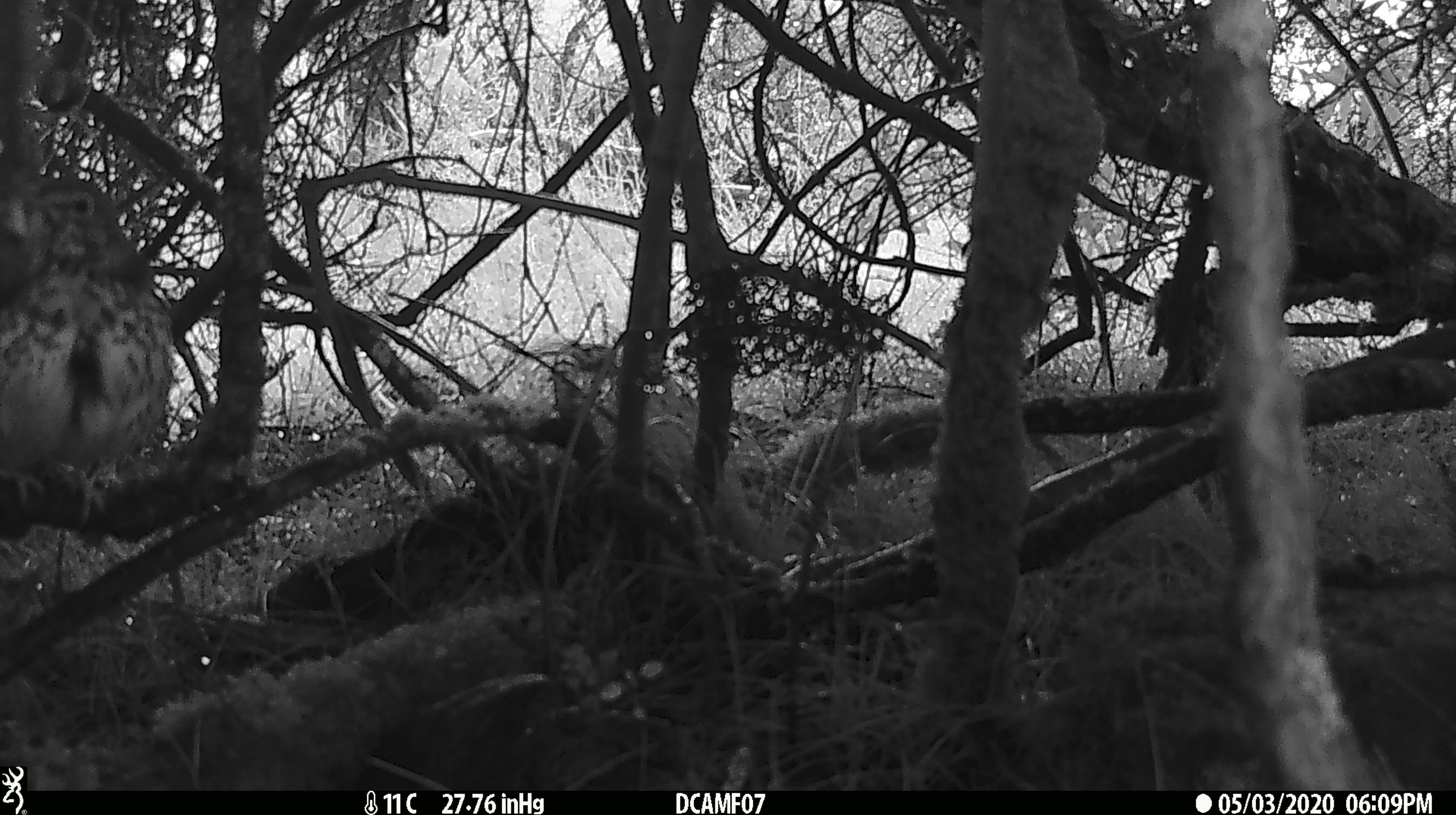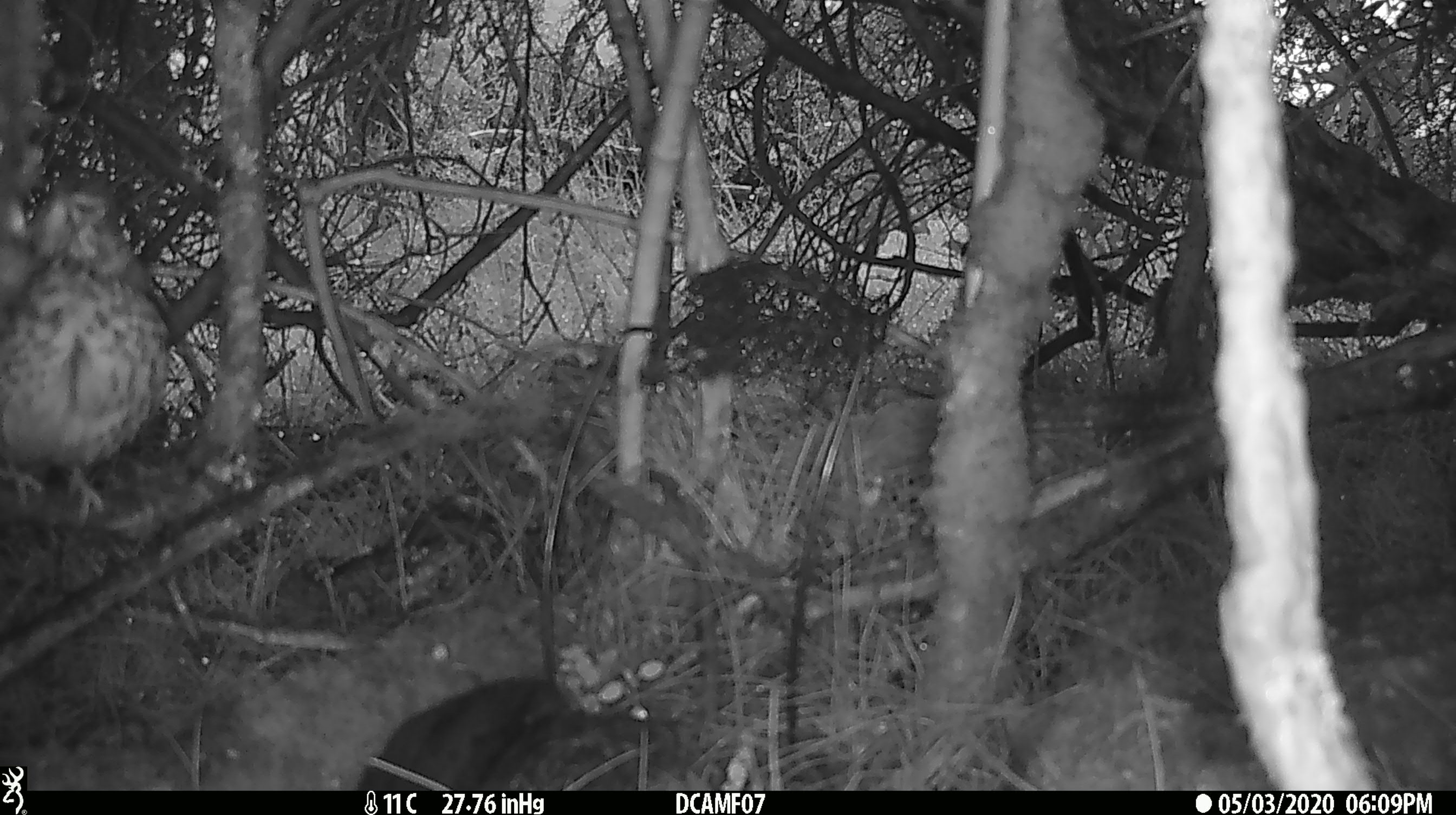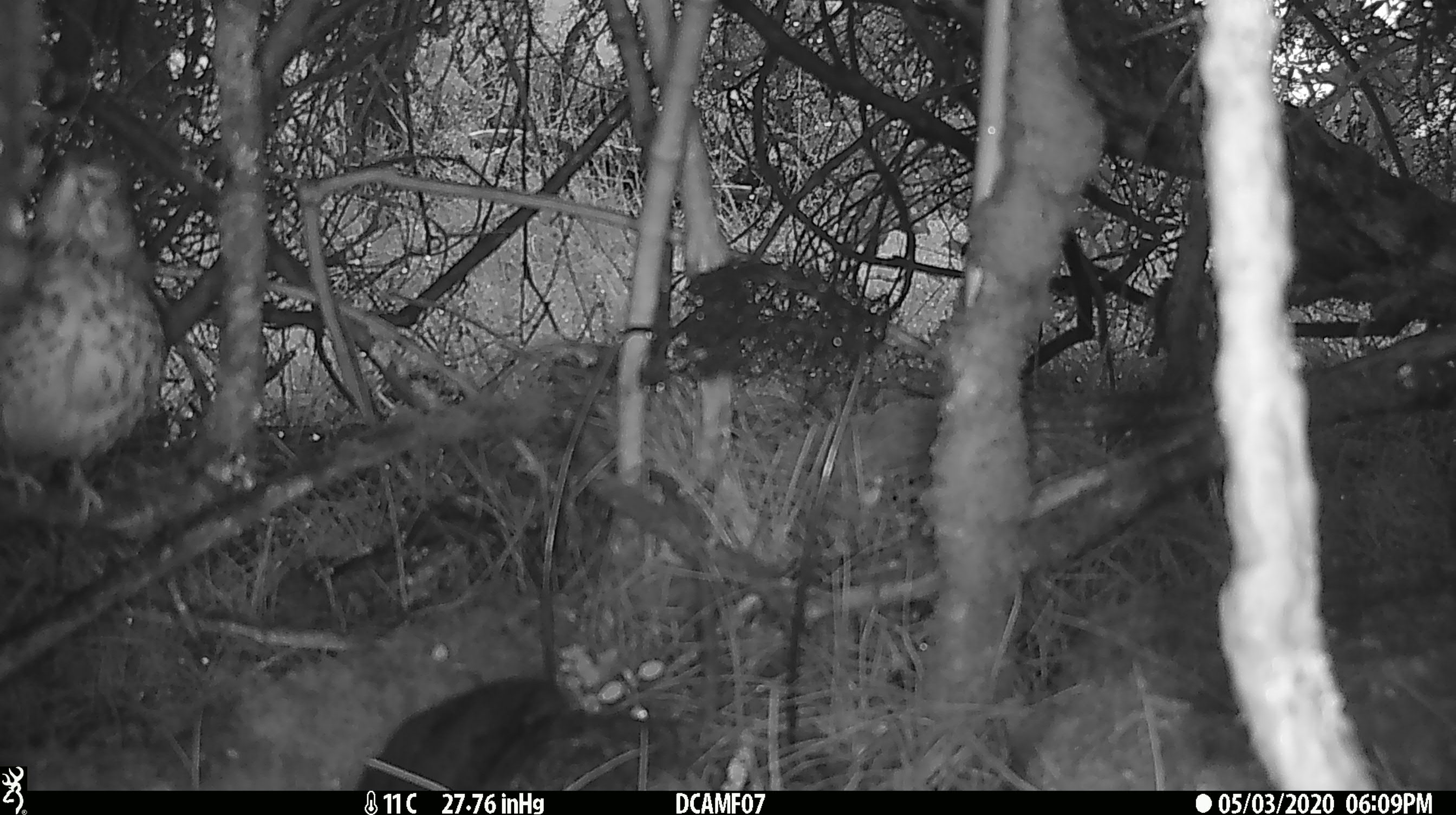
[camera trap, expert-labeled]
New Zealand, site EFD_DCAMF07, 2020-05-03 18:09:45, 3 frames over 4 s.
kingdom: Animalia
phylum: Chordata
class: Aves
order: Passeriformes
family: Turdidae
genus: Turdus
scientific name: Turdus philomelos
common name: song thrush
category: thrush